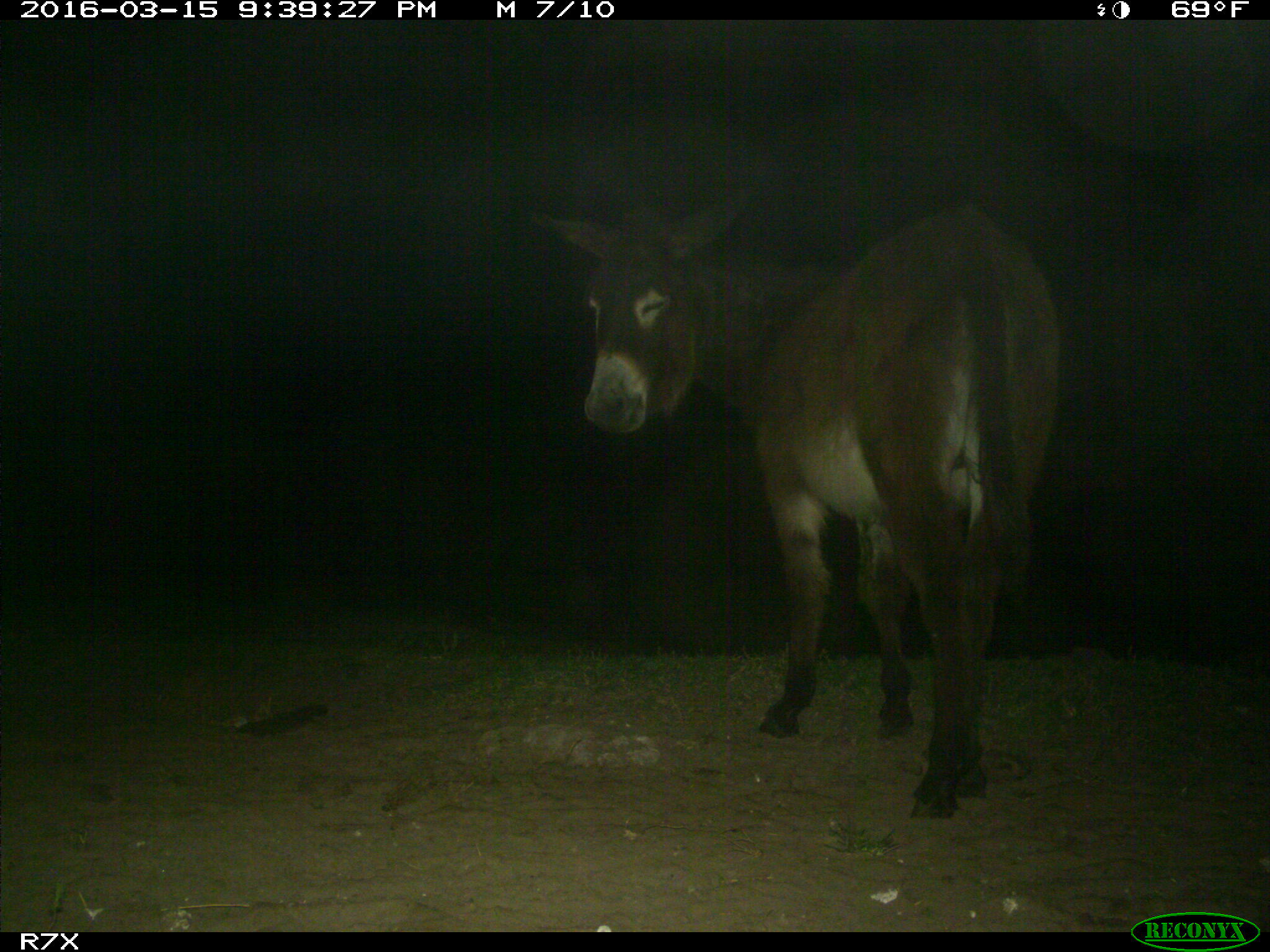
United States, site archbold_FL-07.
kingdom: Animalia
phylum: Chordata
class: Mammalia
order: Perissodactyla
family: Equidae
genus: Equus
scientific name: Equus africanus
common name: african wild ass